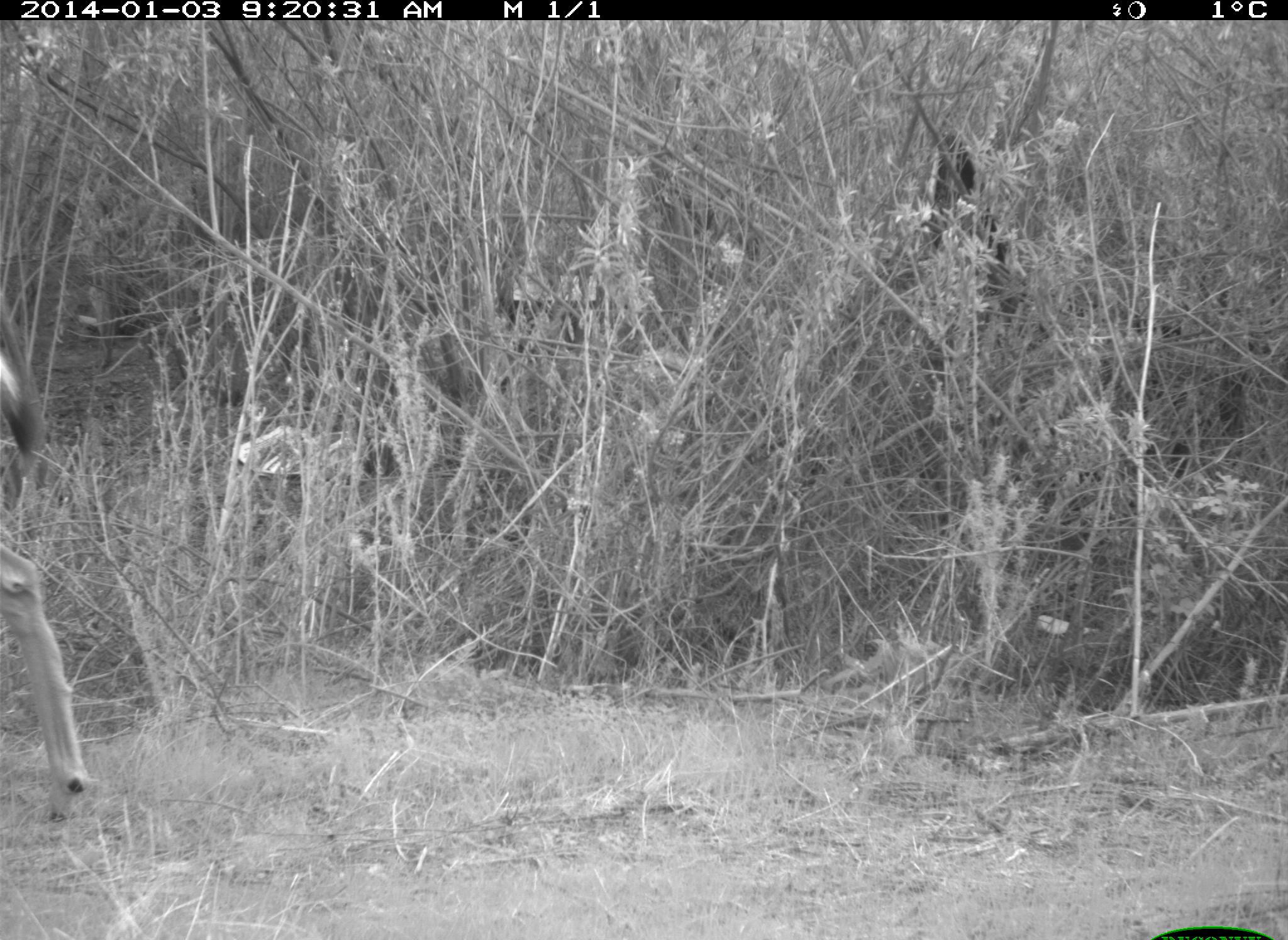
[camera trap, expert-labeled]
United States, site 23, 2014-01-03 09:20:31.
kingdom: Animalia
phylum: Chordata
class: Mammalia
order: Artiodactyla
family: Cervidae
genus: Odocoileus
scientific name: Odocoileus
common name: deer